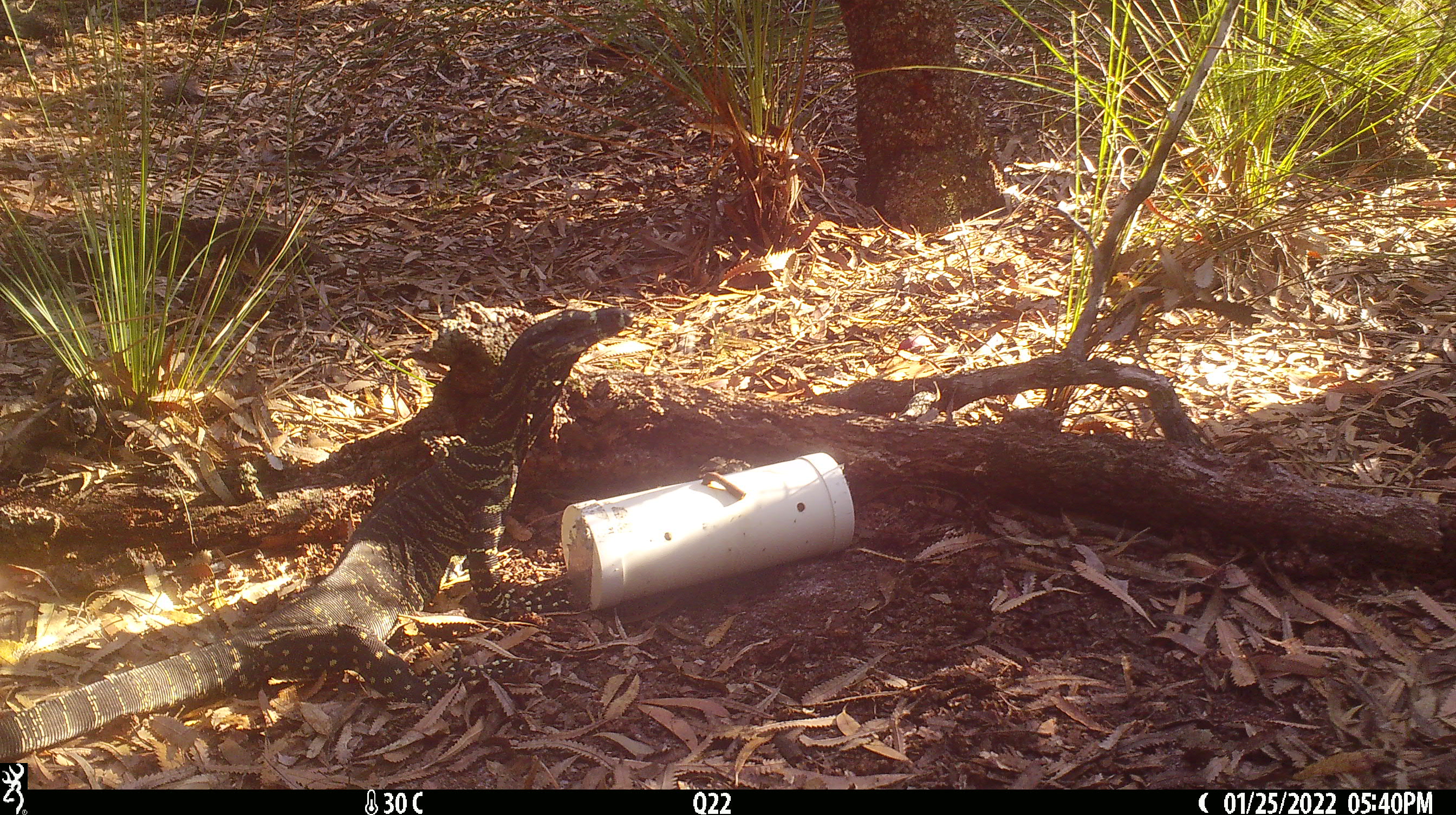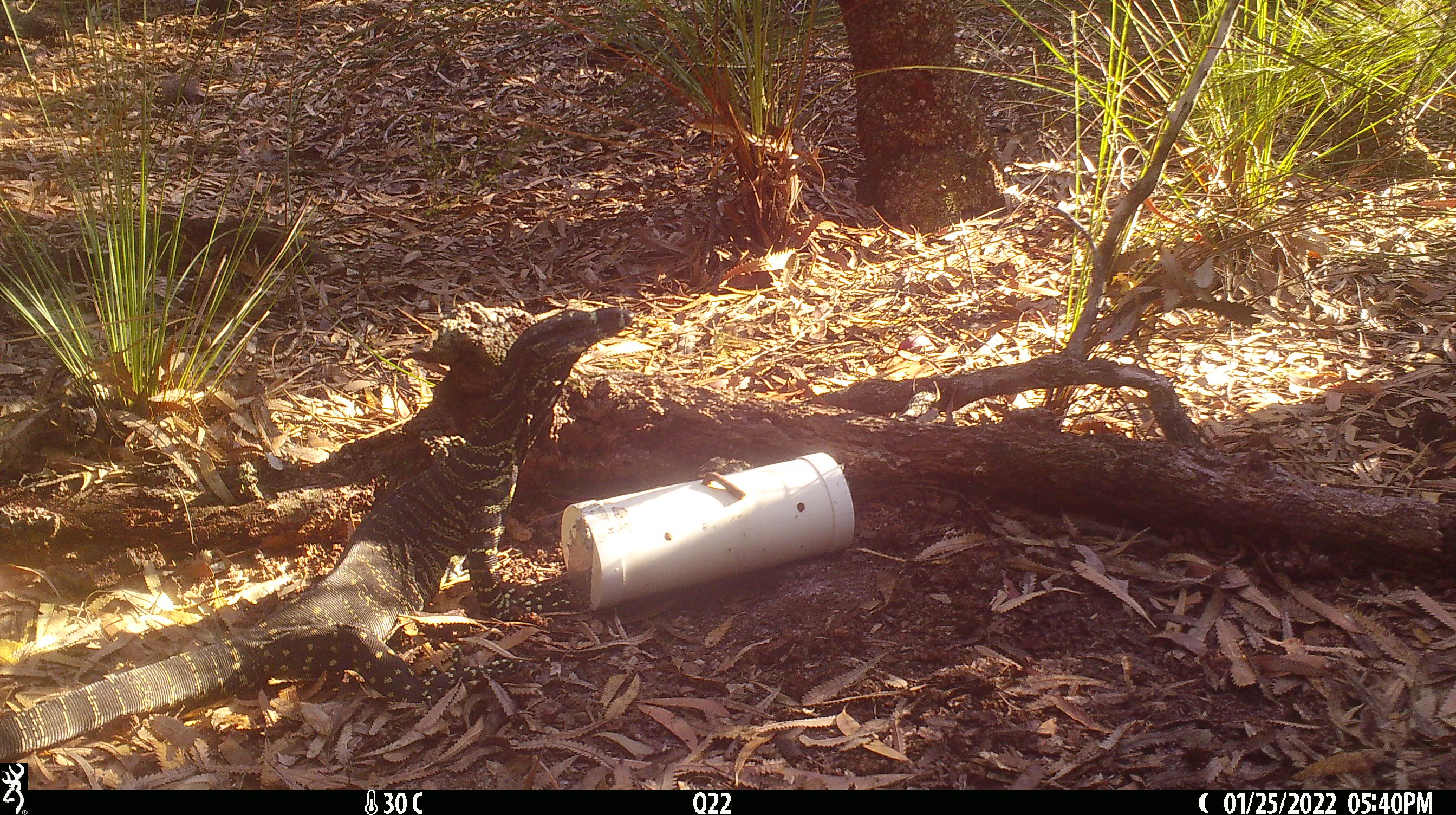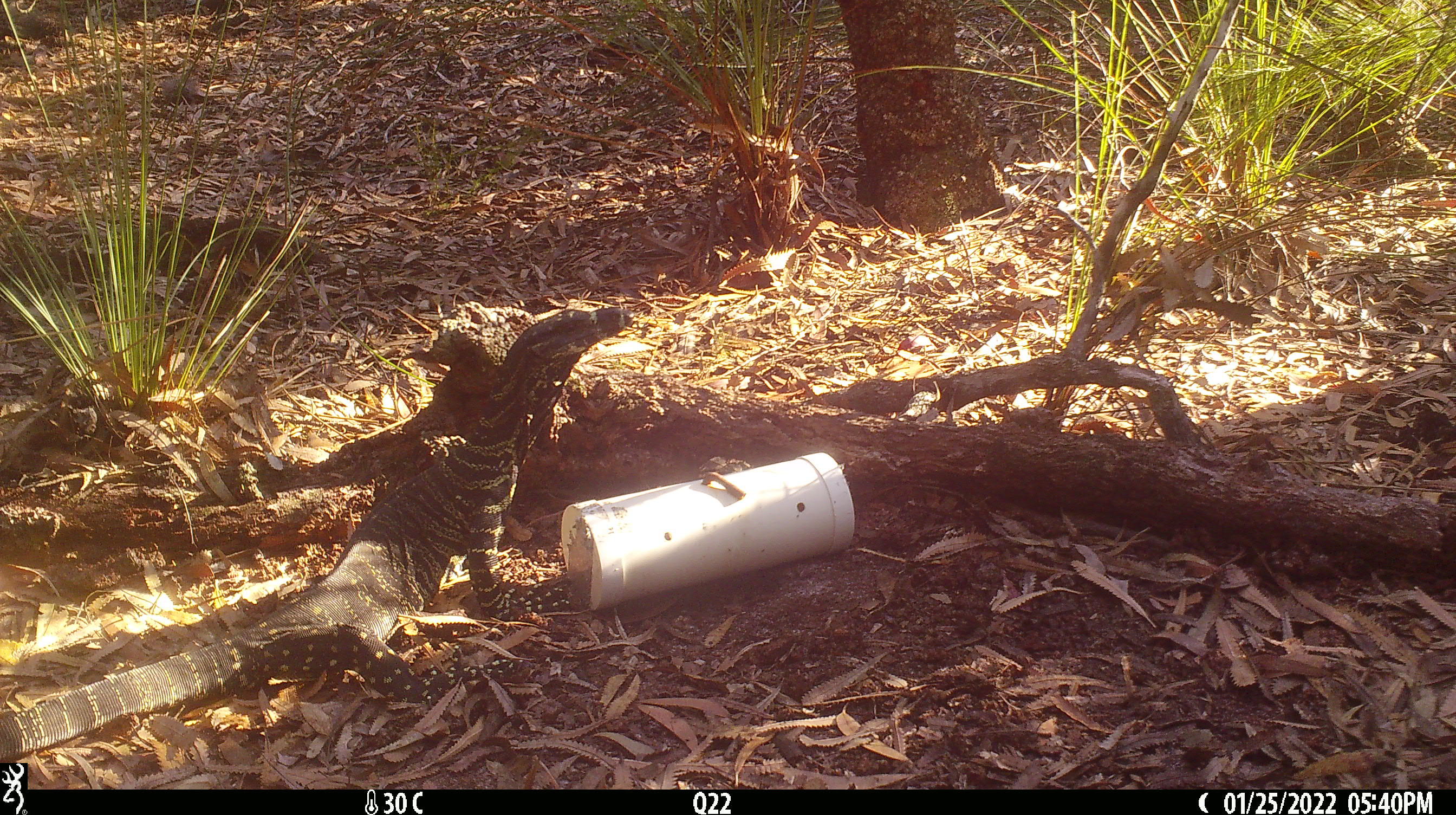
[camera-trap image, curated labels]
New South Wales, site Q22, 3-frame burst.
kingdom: Animalia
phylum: Chordata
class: Reptilia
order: Squamata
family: Varanidae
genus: Varanus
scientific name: Varanus varius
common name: lace monitor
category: goanna